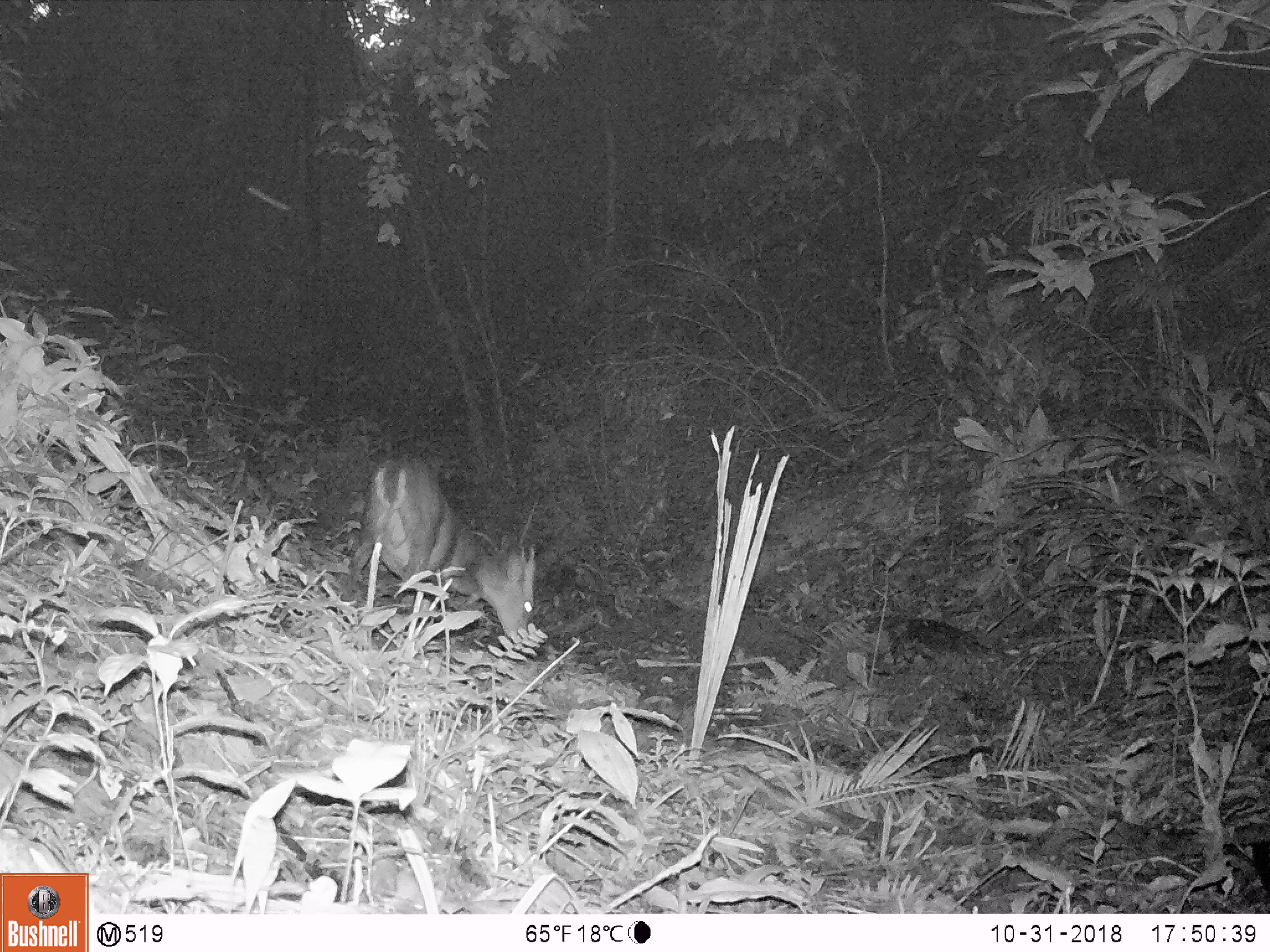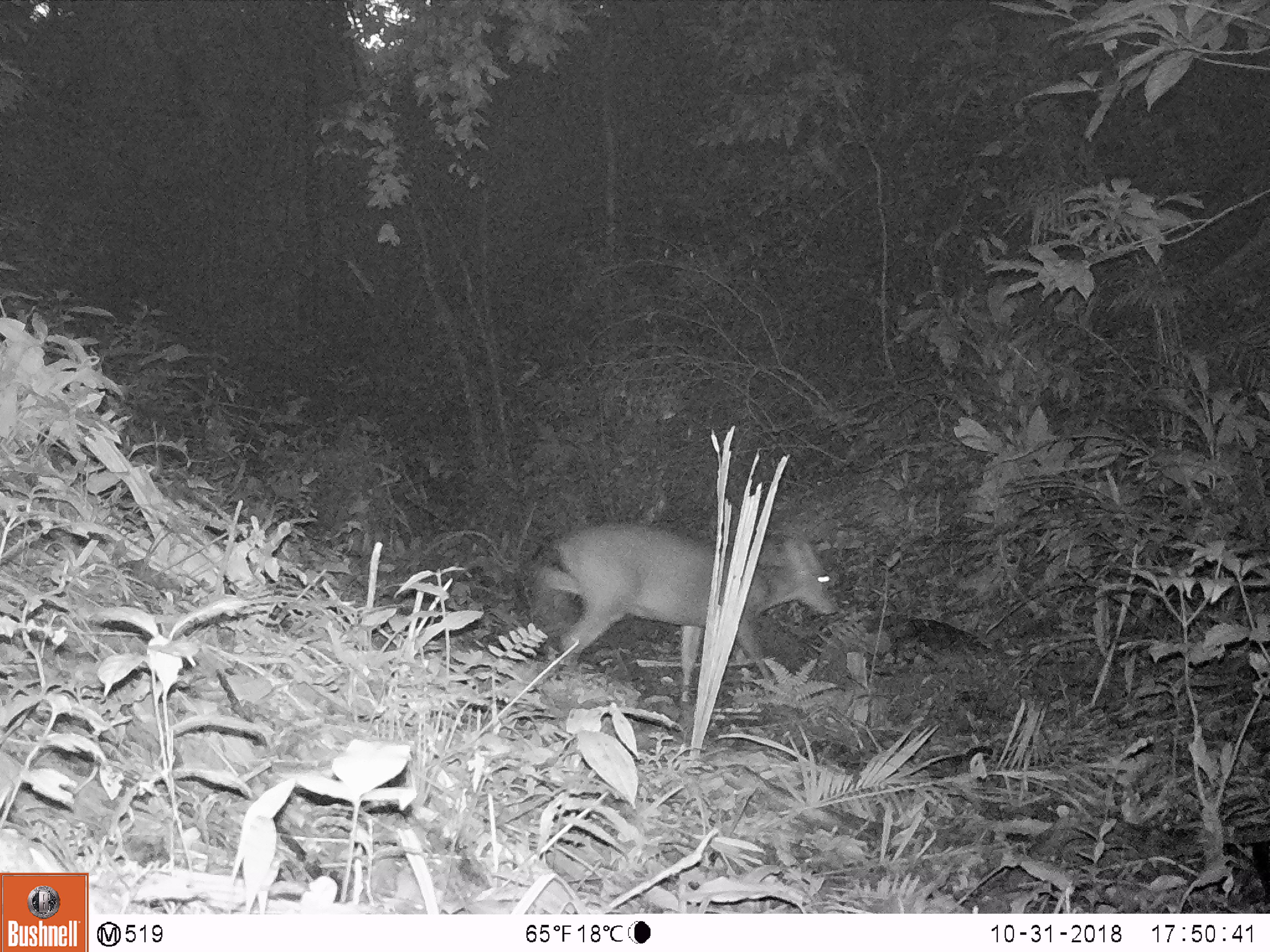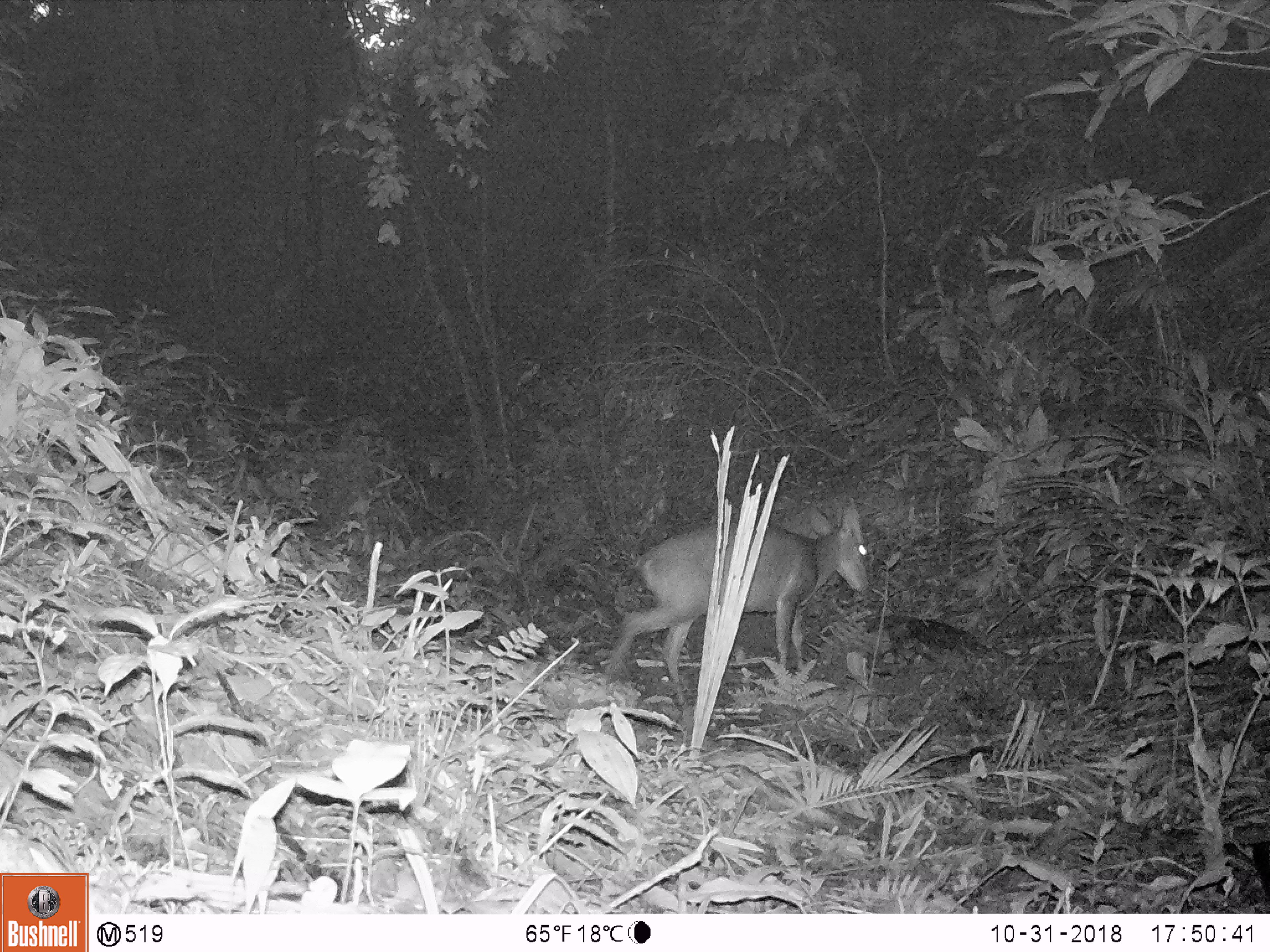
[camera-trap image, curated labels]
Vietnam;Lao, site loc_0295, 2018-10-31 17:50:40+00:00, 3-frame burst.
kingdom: Animalia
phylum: Chordata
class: Mammalia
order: Artiodactyla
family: Cervidae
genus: Muntiacus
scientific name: Muntiacus vuquangensis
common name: large-antlered muntjac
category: large antlered muntjac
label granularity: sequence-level